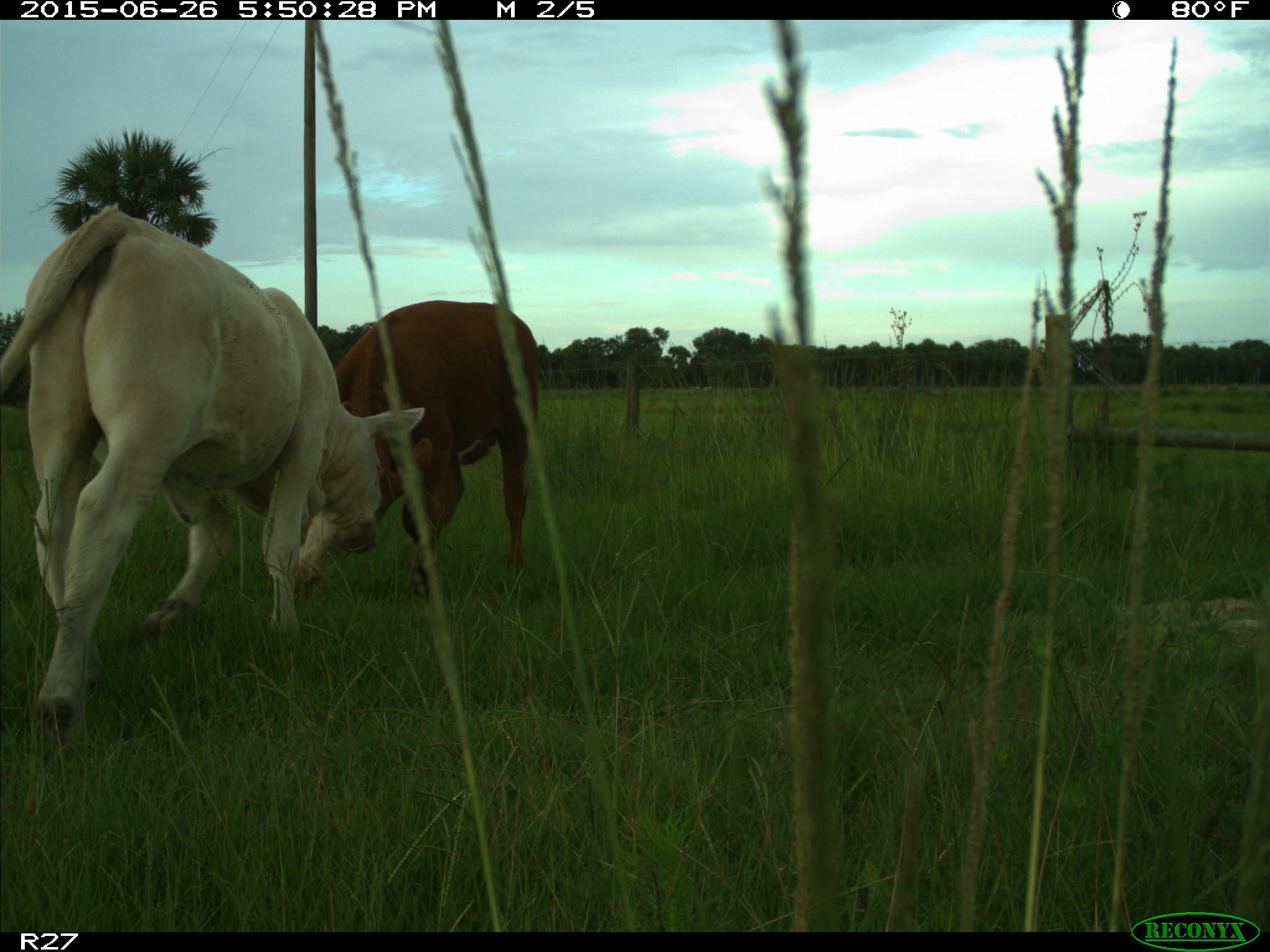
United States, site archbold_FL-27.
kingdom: Animalia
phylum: Chordata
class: Mammalia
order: Artiodactyla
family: Bovidae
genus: Bos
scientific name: Bos taurus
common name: domestic cow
Bos taurus (domestic cow).